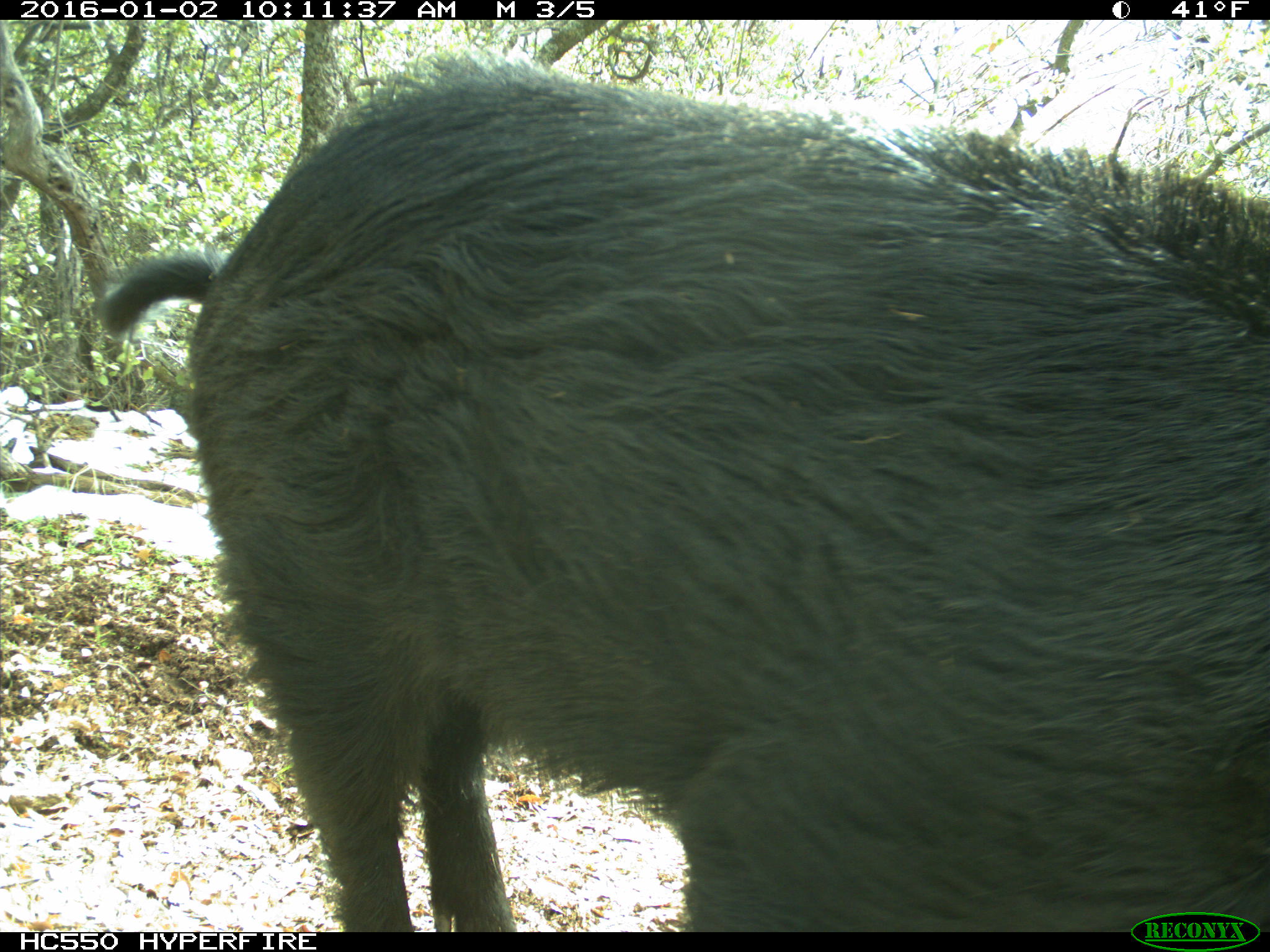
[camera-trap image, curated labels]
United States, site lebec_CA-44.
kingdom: Animalia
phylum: Chordata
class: Mammalia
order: Artiodactyla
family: Suidae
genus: Sus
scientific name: Sus scrofa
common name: wild boar